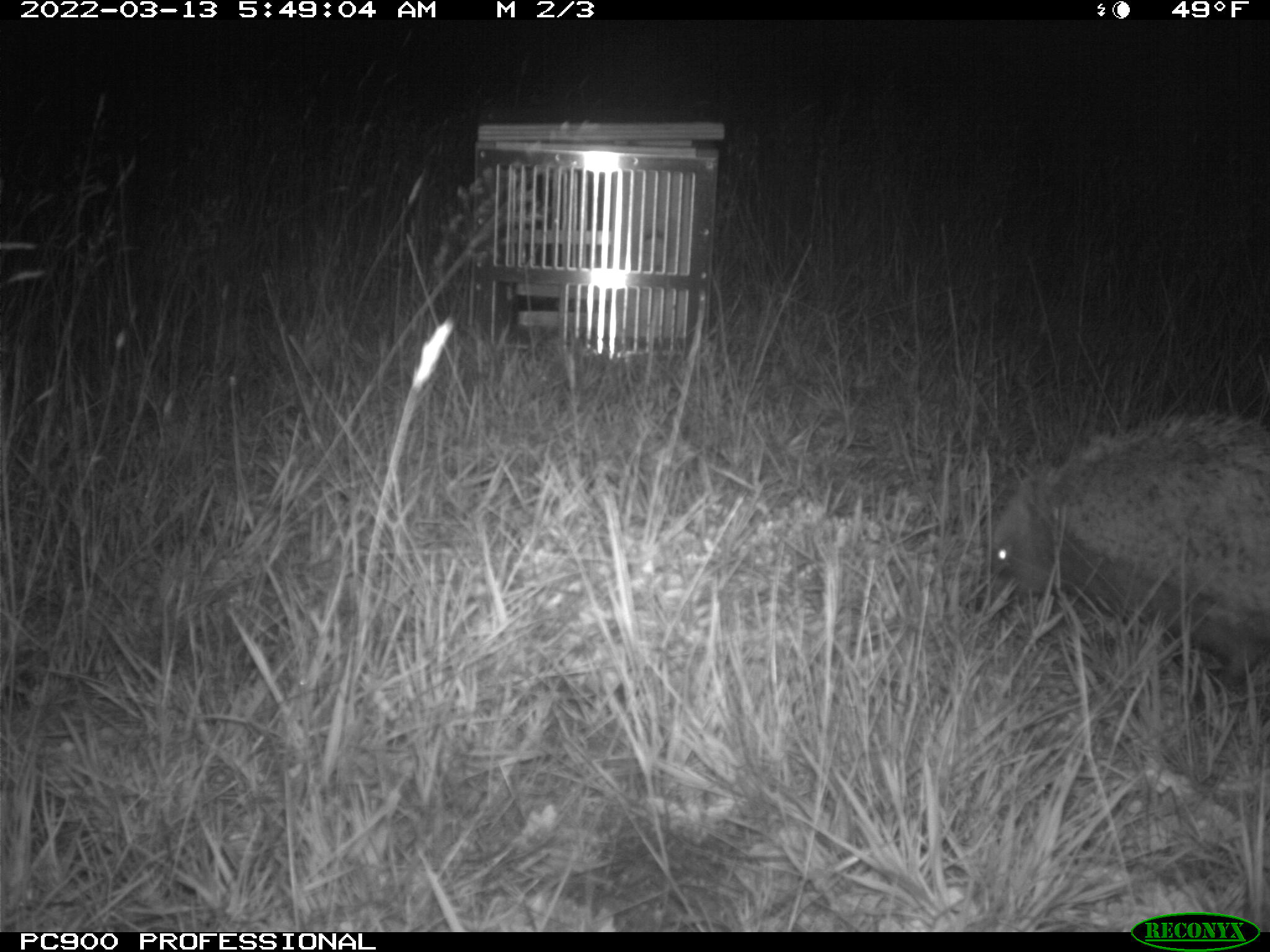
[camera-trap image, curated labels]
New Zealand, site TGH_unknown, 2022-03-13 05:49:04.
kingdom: Animalia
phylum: Chordata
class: Mammalia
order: Eulipotyphla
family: Erinaceidae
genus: Erinaceus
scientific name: Erinaceus europaeus europaeus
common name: european hedgehog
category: hedgehog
Hedgehog (european hedgehog) (Erinaceus europaeus europaeus).